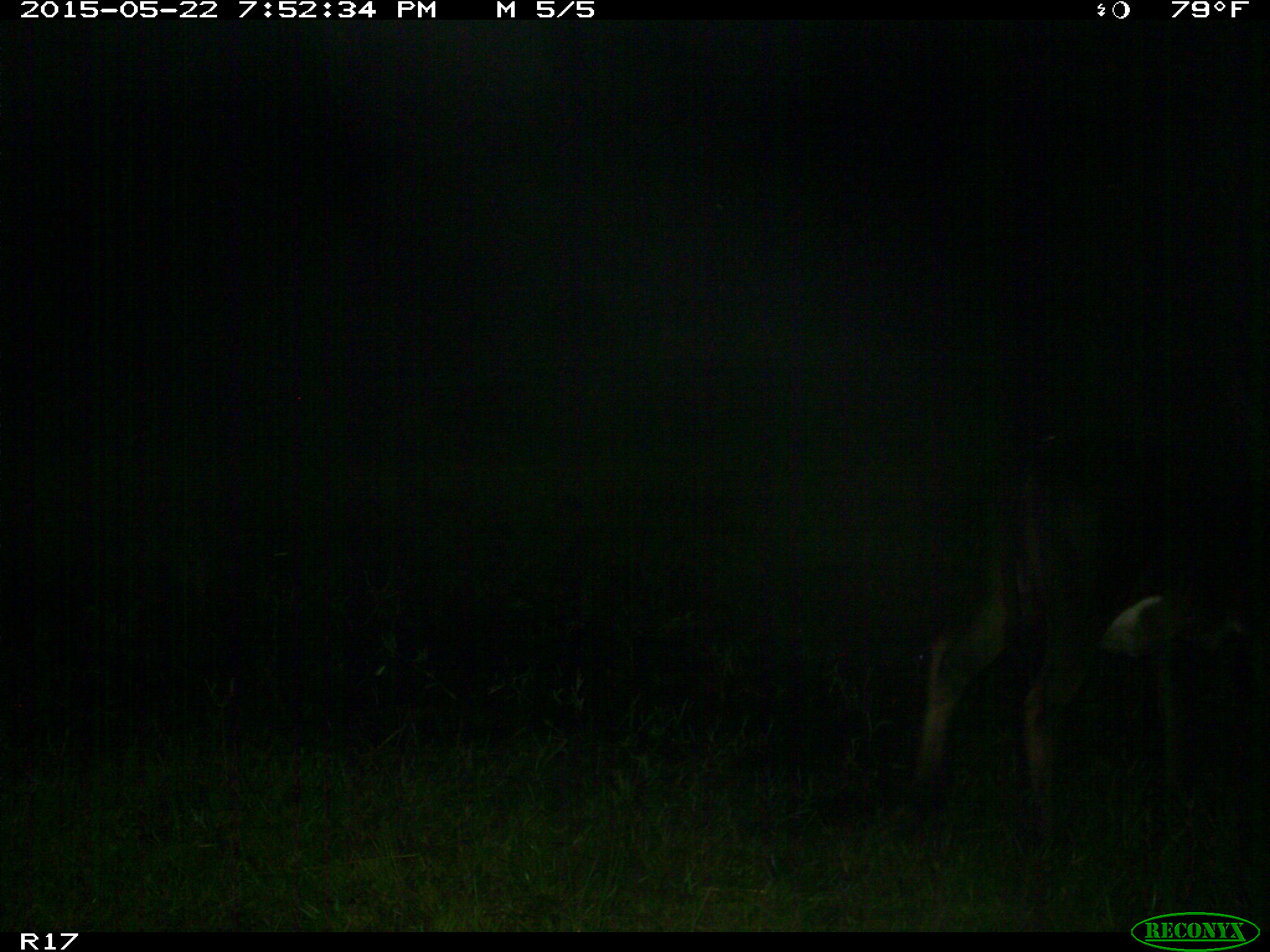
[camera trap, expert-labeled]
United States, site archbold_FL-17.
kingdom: Animalia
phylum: Chordata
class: Mammalia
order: Artiodactyla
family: Bovidae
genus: Bos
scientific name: Bos taurus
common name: domestic cow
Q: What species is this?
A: Bos taurus (domestic cow).